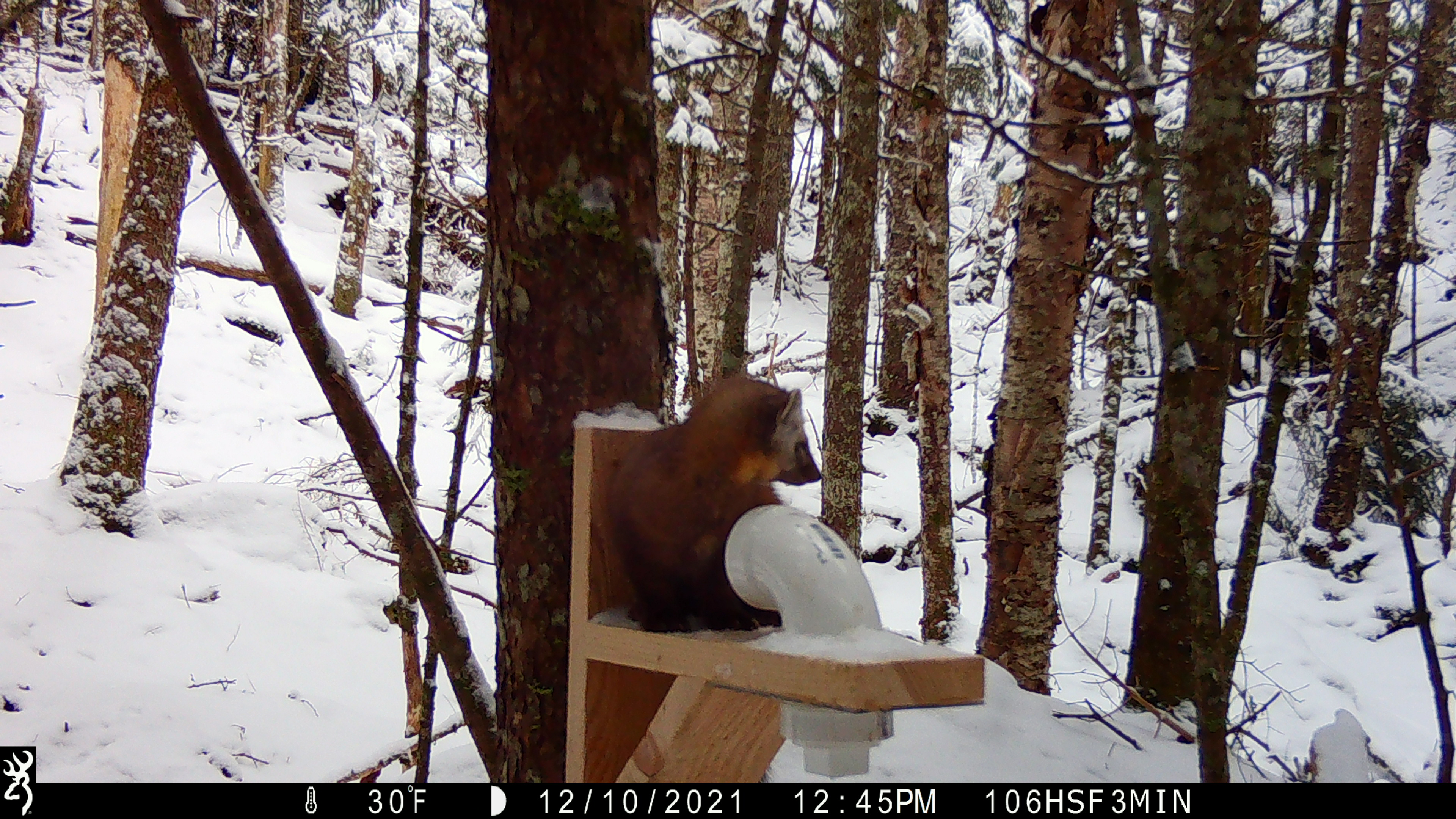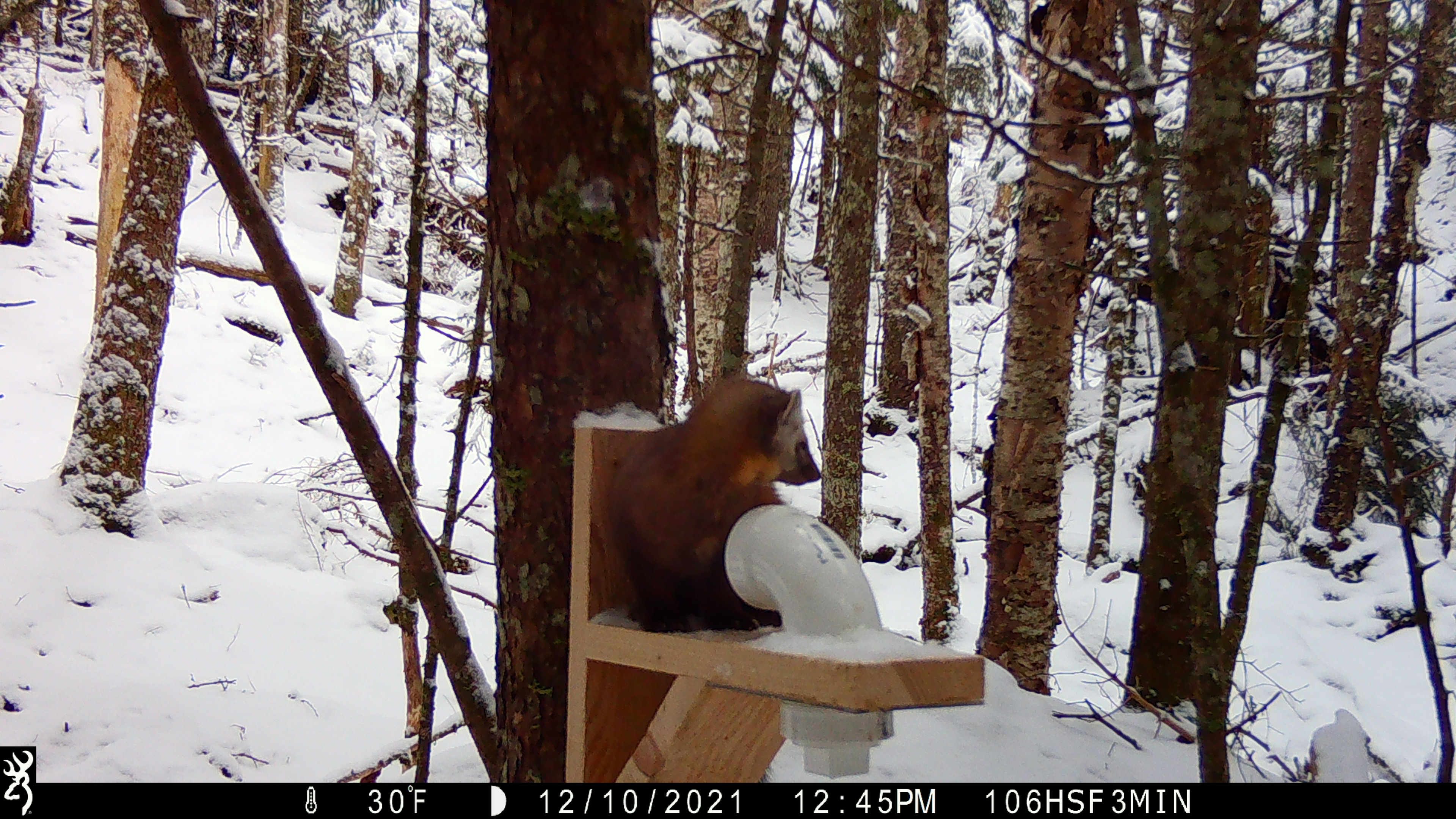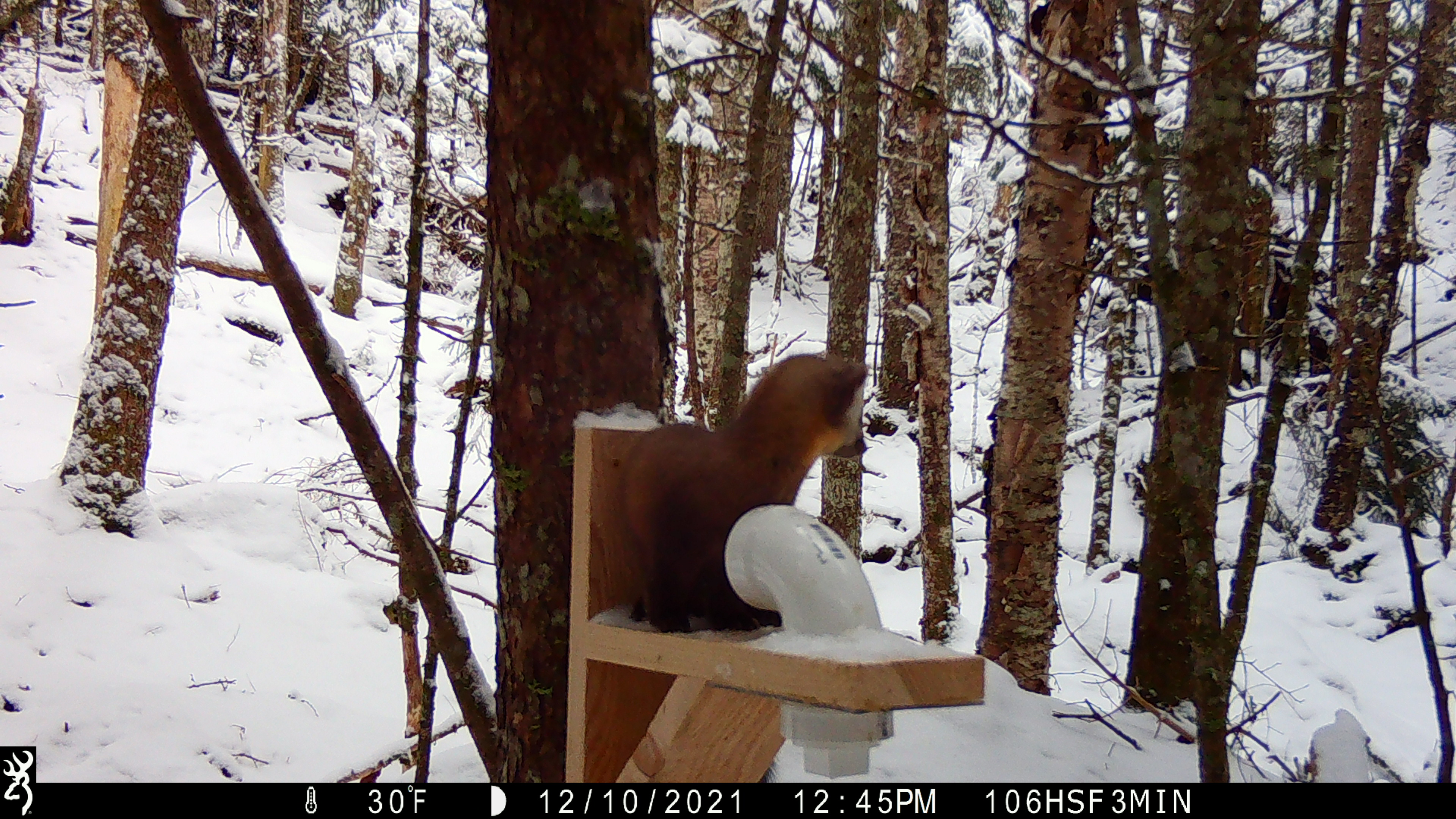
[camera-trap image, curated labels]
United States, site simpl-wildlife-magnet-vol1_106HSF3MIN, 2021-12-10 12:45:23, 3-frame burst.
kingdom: Animalia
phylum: Chordata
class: Mammalia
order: Carnivora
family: Mustelidae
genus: Martes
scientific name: Martes americana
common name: american marten